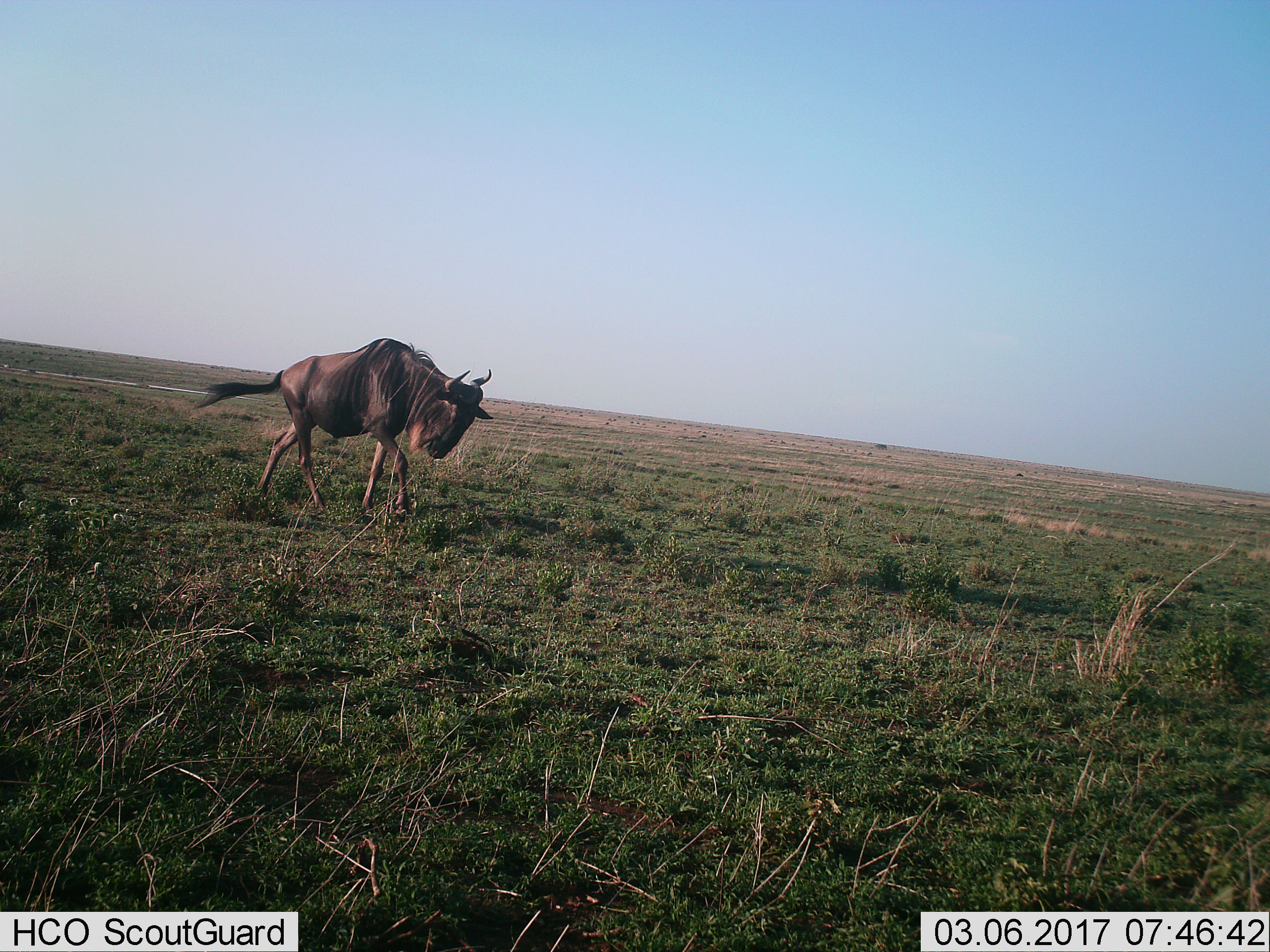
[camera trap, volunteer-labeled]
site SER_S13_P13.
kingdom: Animalia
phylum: Chordata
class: Mammalia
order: Artiodactyla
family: Bovidae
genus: Connochaetes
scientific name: Connochaetes taurinus taurinus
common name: blue wildebeest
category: wildebeestblue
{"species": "wildebeestblue (blue wildebeest) (Connochaetes taurinus taurinus)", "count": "1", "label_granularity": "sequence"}